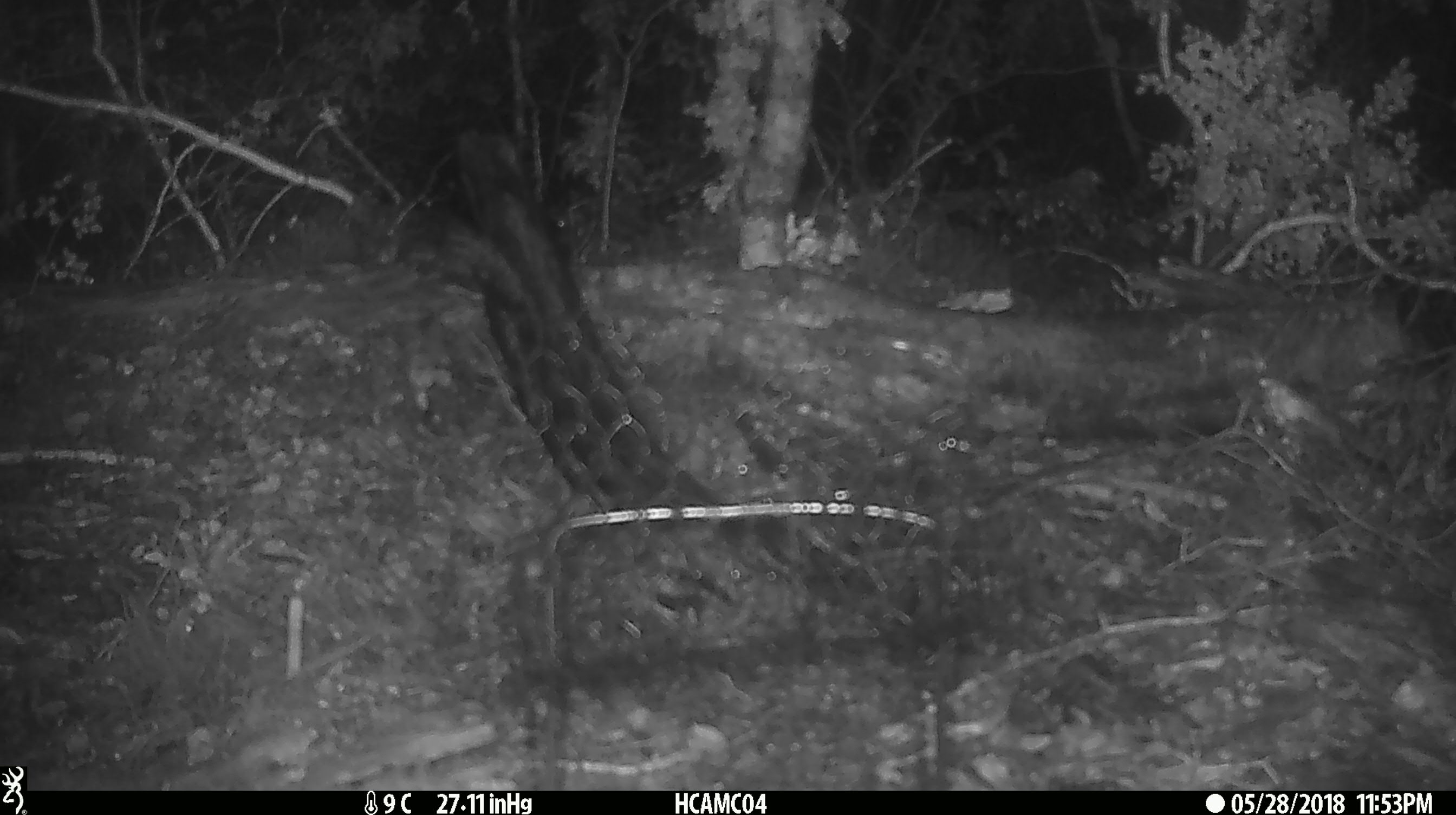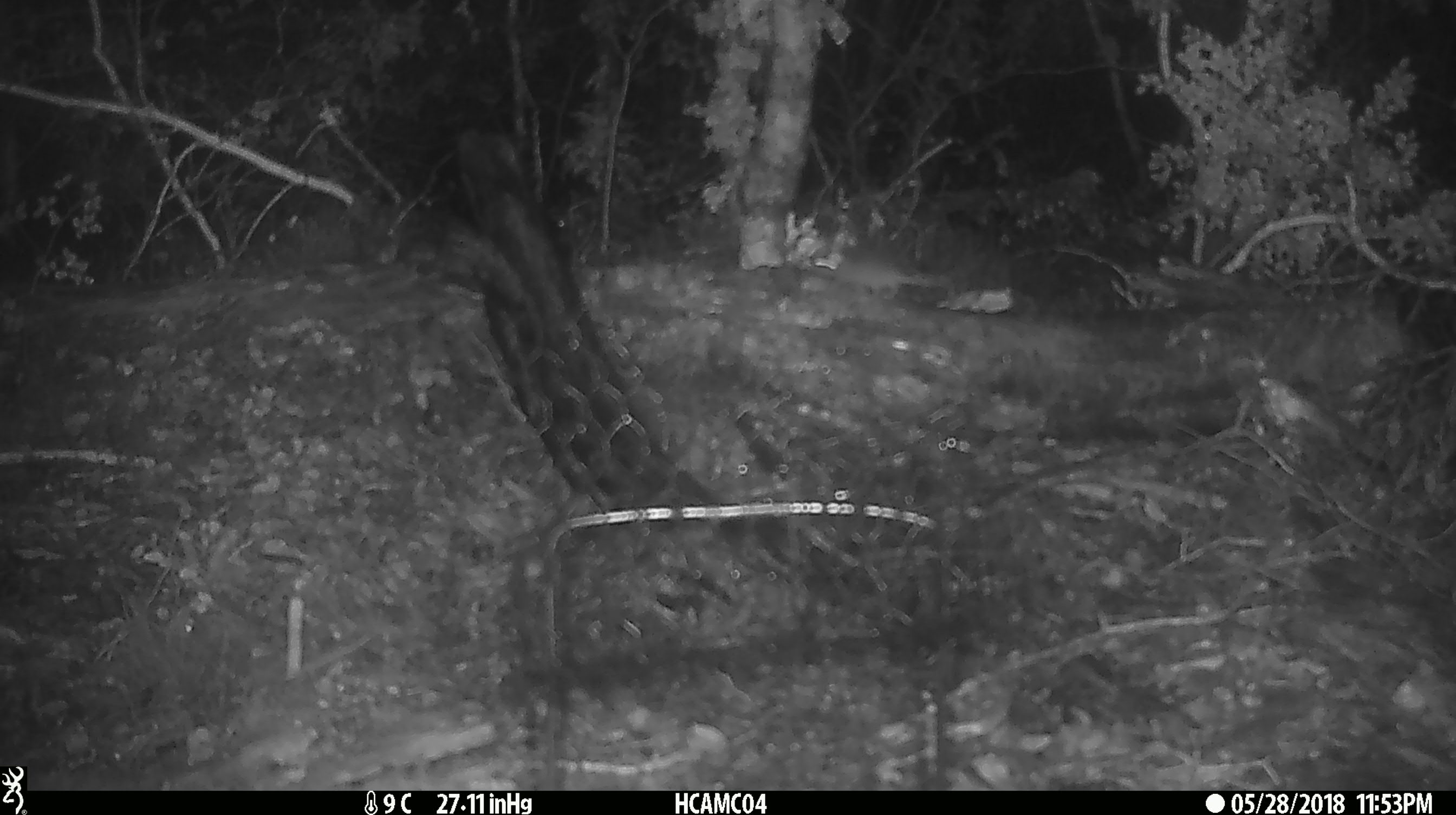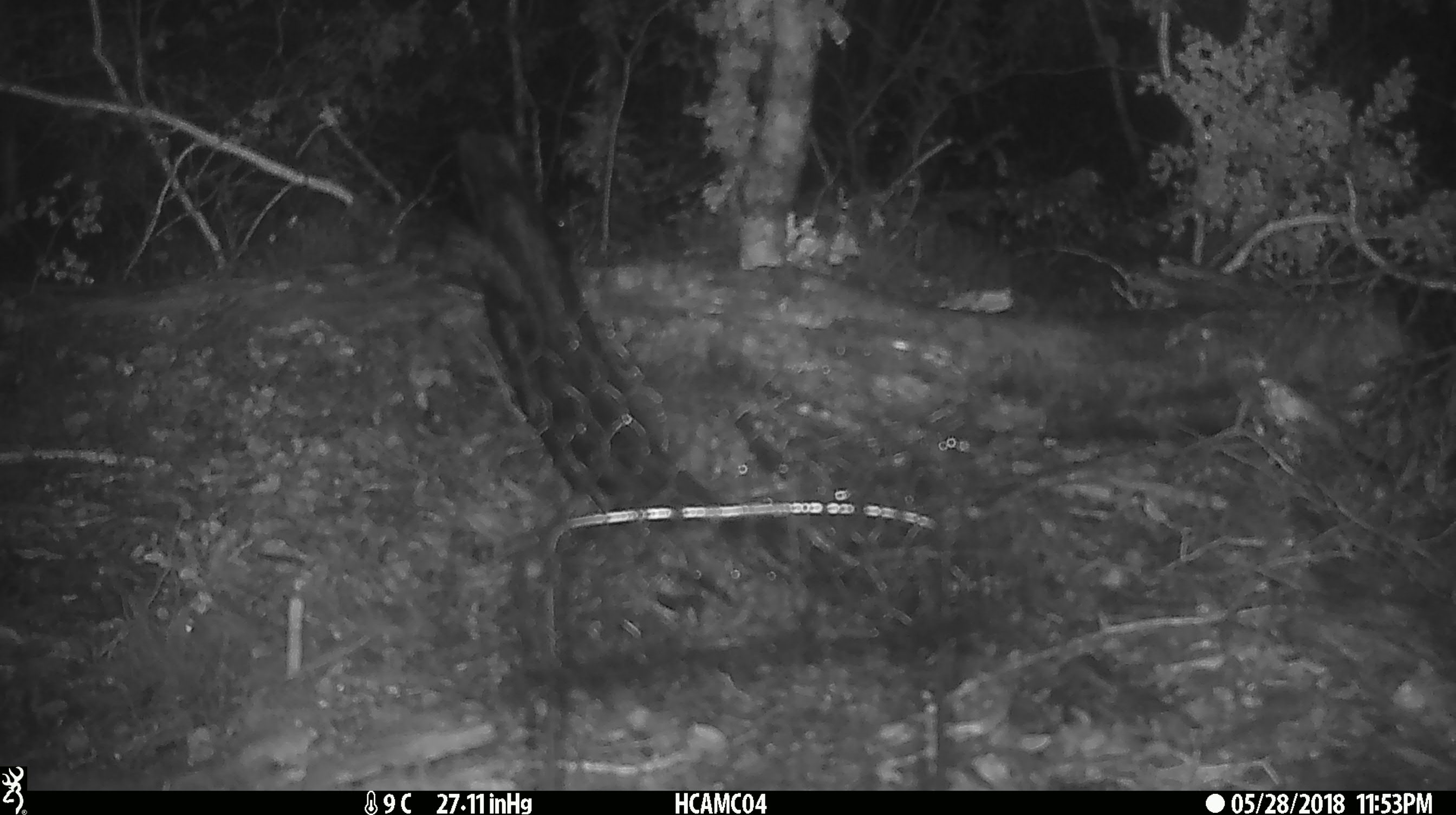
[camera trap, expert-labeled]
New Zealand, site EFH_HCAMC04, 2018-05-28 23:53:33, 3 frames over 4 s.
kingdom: Animalia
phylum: Chordata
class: Mammalia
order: Rodentia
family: Muridae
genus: Mus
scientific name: Mus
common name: mouse